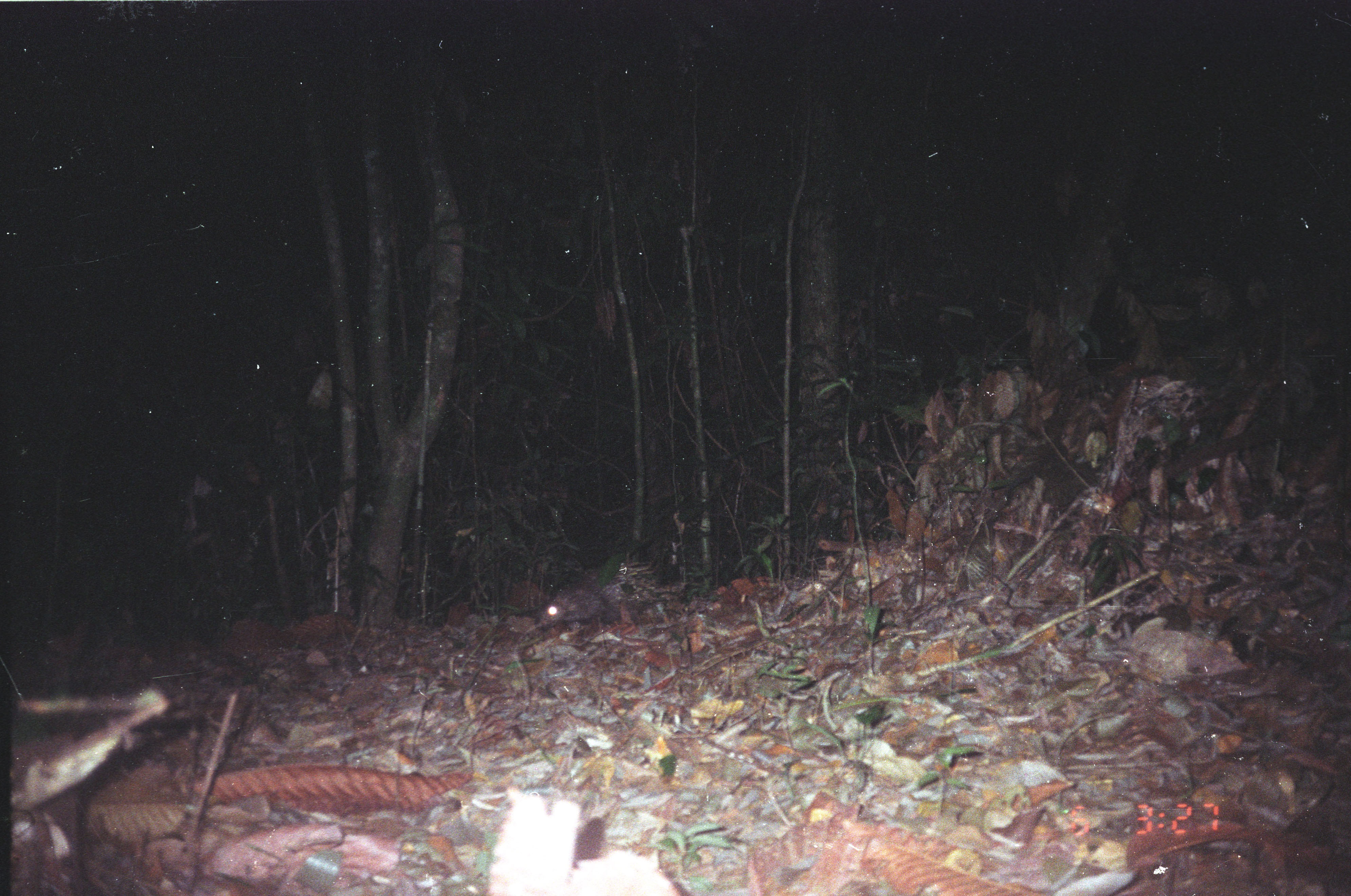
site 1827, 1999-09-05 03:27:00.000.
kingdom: Animalia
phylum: Chordata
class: Mammalia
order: Rodentia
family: Hystricidae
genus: Hystrix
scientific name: Hystrix brachyura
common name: east asian porcupine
Hystrix brachyura (east asian porcupine), count 1.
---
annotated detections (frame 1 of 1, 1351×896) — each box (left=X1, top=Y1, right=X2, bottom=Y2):
hystrix brachyura: (left=533, top=558, right=689, bottom=626)